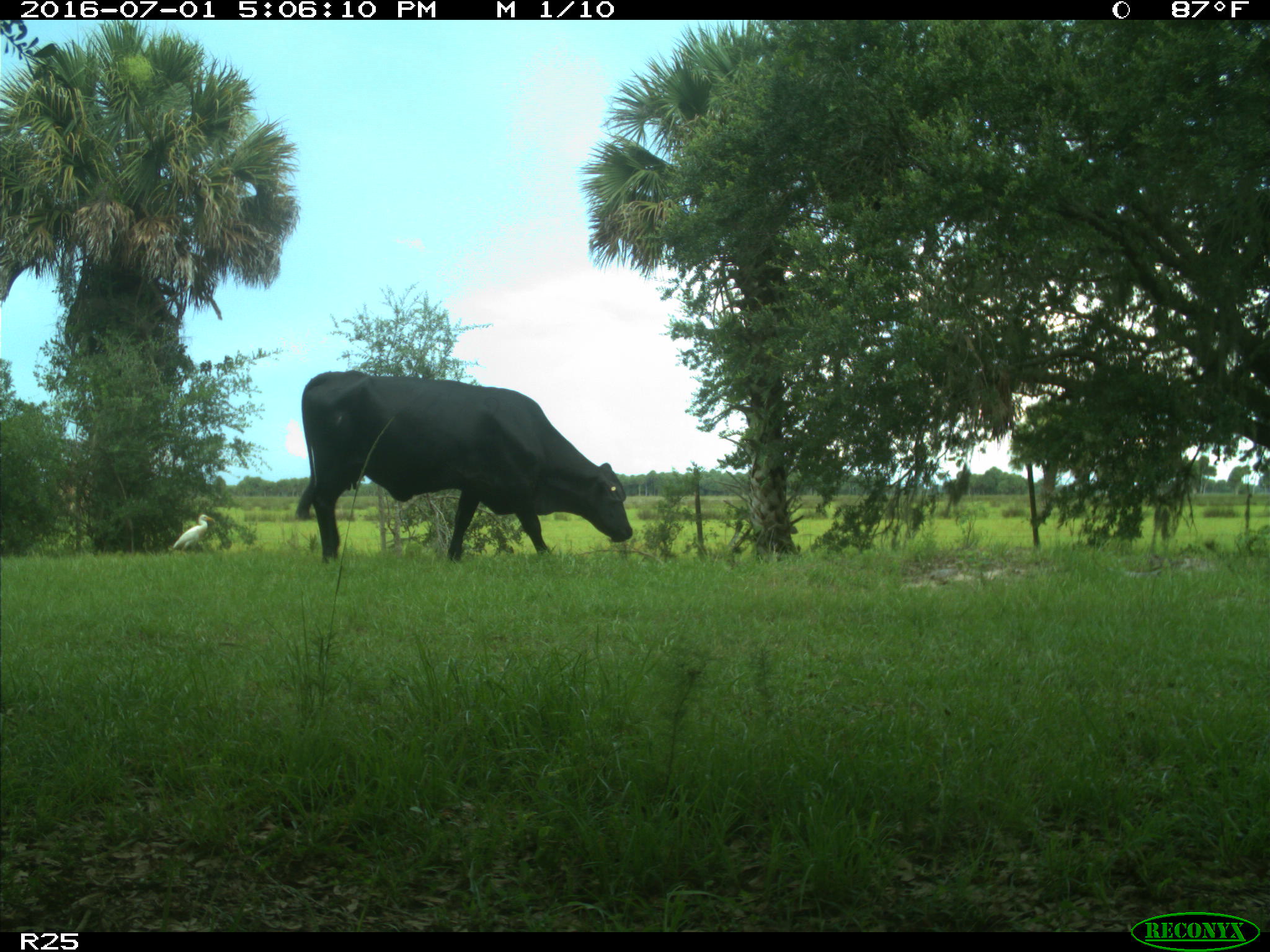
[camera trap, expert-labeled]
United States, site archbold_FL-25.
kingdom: Animalia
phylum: Chordata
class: Mammalia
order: Artiodactyla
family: Bovidae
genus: Bos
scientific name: Bos taurus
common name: domestic cow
Bos taurus (domestic cow).